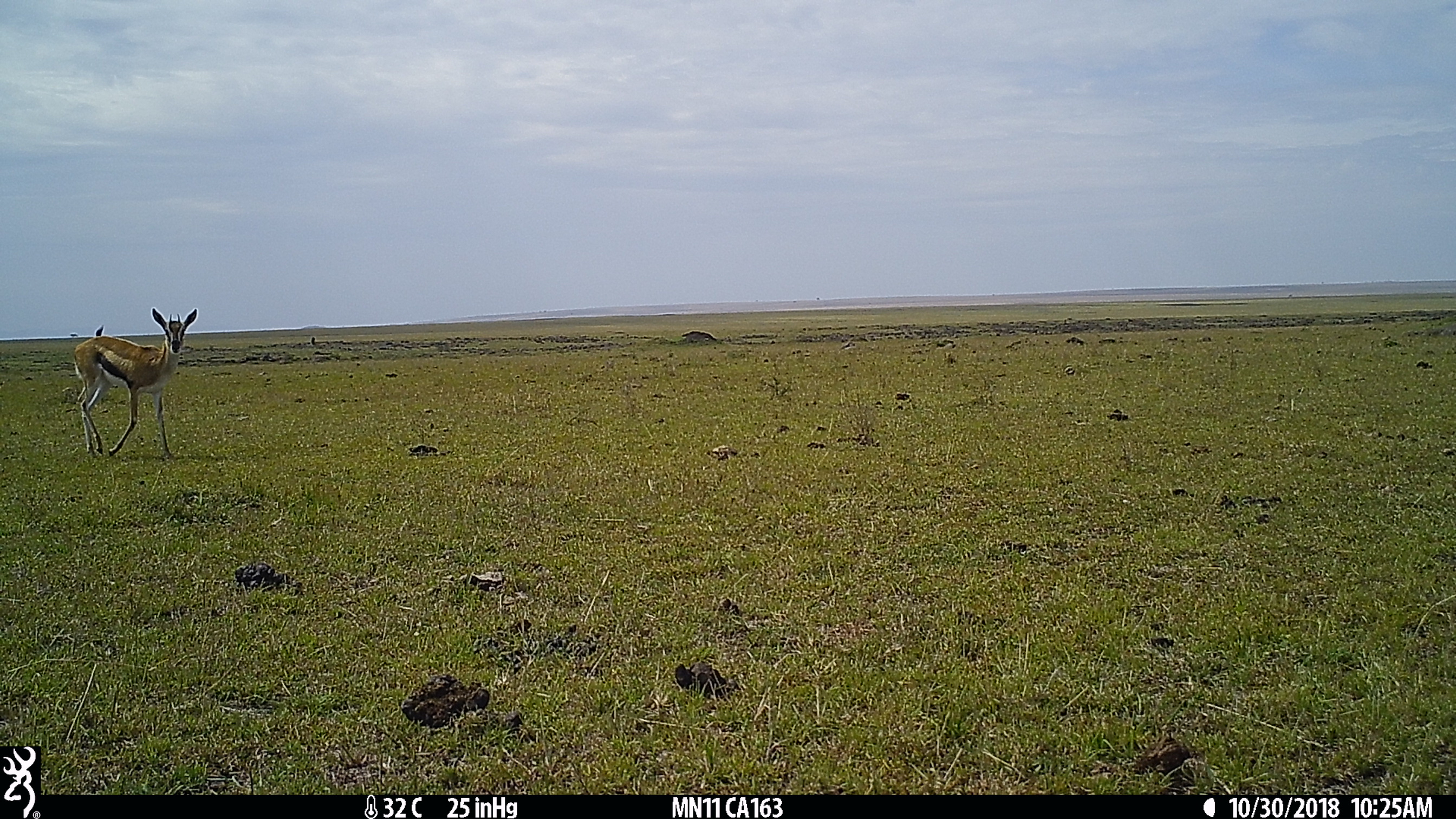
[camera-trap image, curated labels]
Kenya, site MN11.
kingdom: Animalia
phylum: Chordata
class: Mammalia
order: Artiodactyla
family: Bovidae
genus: Eudorcas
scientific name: Eudorcas thomsonii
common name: thomon's gazelle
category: gazelle thomsons